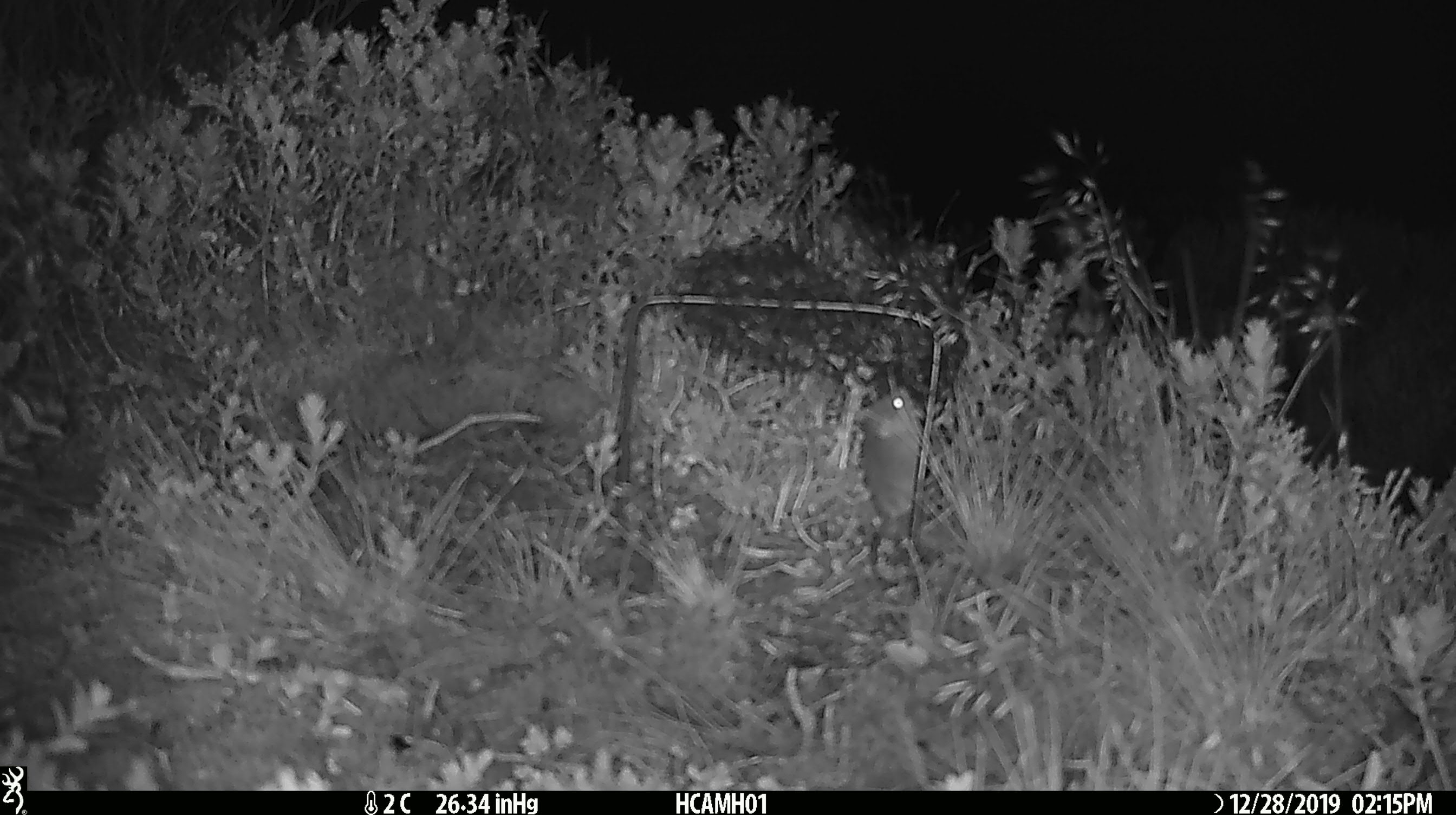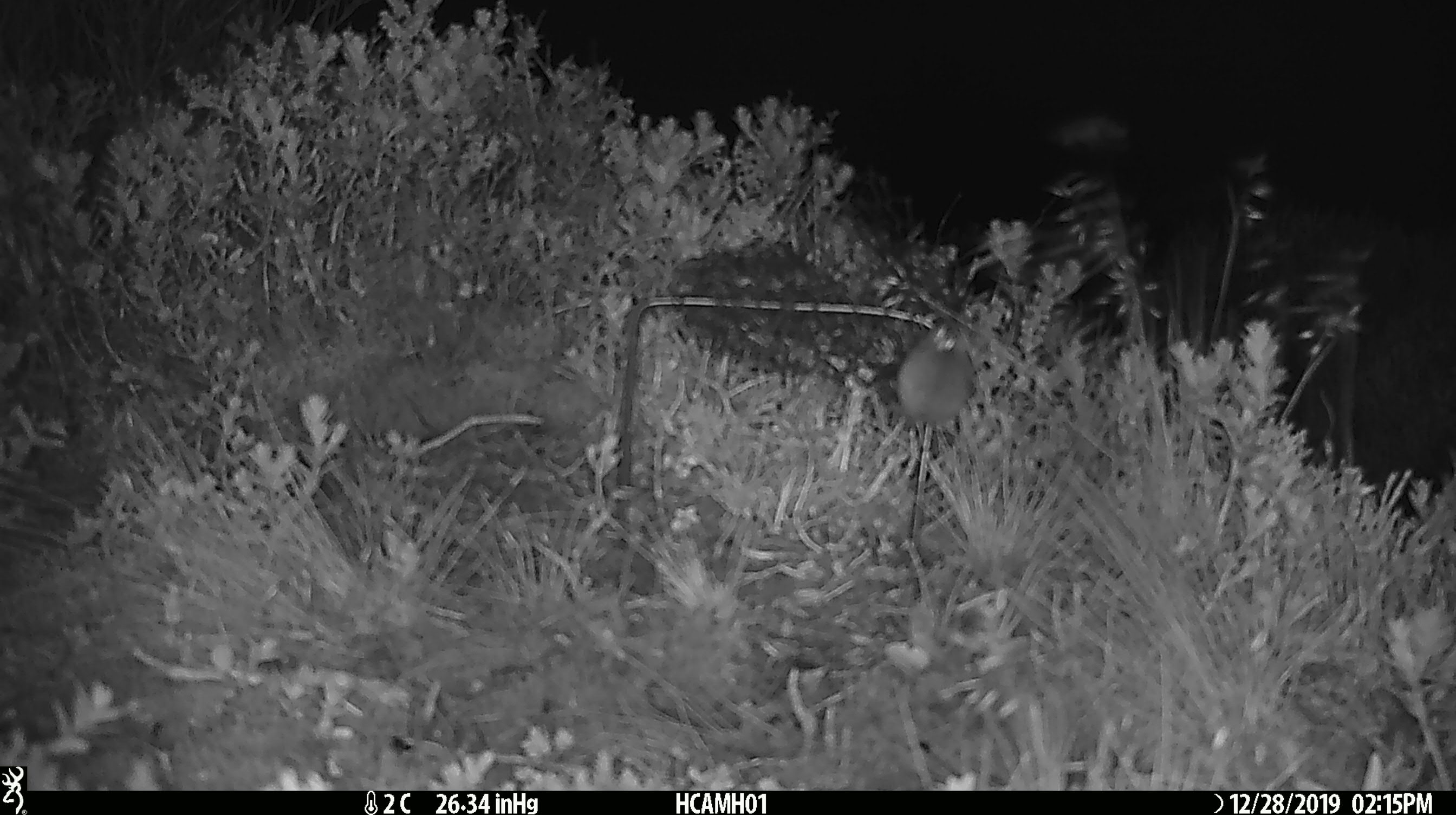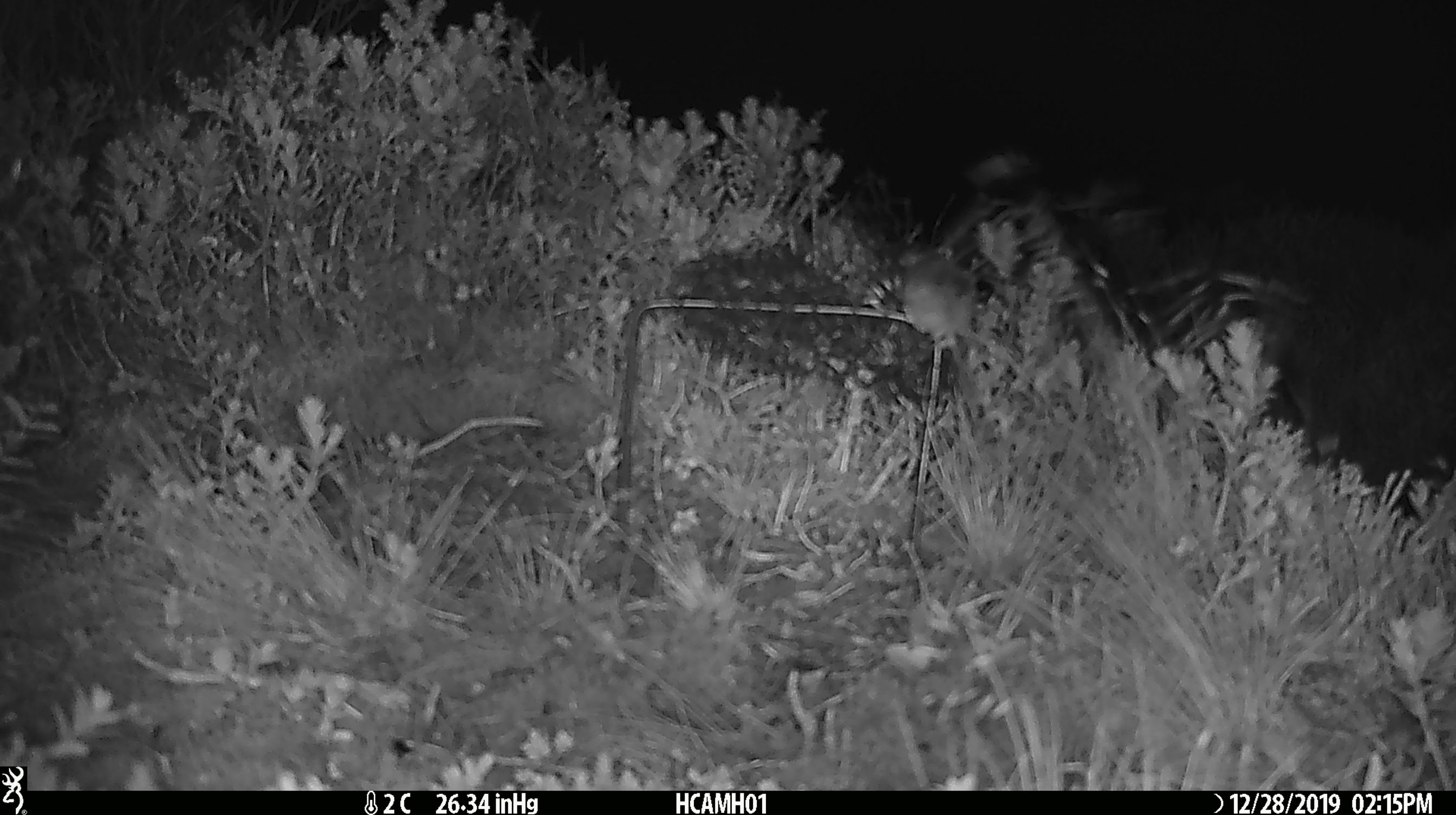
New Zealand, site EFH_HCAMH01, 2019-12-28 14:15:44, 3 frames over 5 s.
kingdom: Animalia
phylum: Chordata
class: Mammalia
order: Rodentia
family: Muridae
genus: Mus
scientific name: Mus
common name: mouse